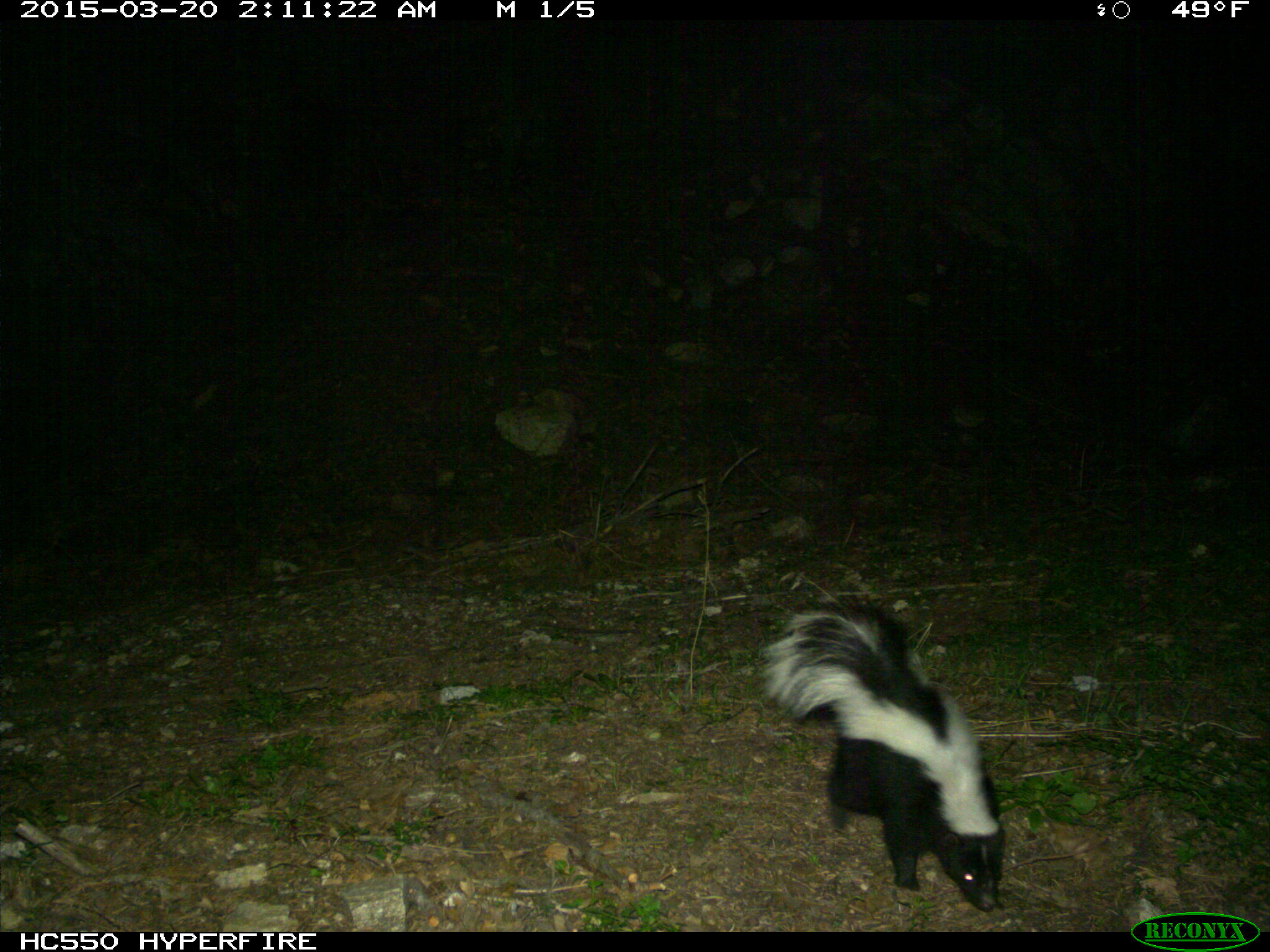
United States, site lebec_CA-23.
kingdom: Animalia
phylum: Chordata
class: Mammalia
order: Carnivora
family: Mephitidae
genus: Mephitis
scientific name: Mephitis mephitis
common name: striped skunk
Mephitis mephitis (striped skunk).